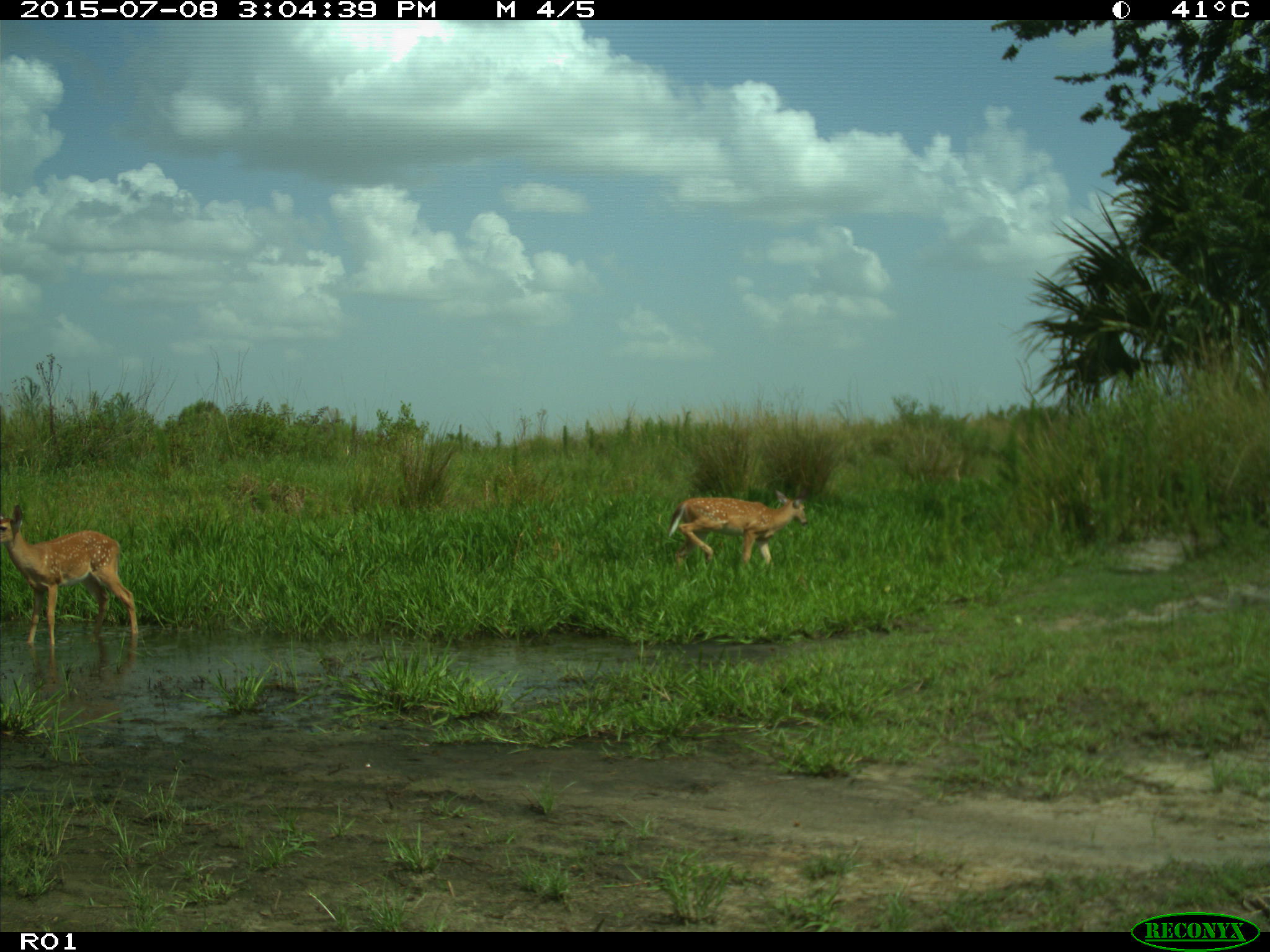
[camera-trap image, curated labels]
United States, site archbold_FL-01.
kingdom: Animalia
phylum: Chordata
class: Mammalia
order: Artiodactyla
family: Cervidae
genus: Odocoileus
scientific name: Odocoileus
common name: deer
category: unidentified deer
Unidentified deer (deer) (Odocoileus).